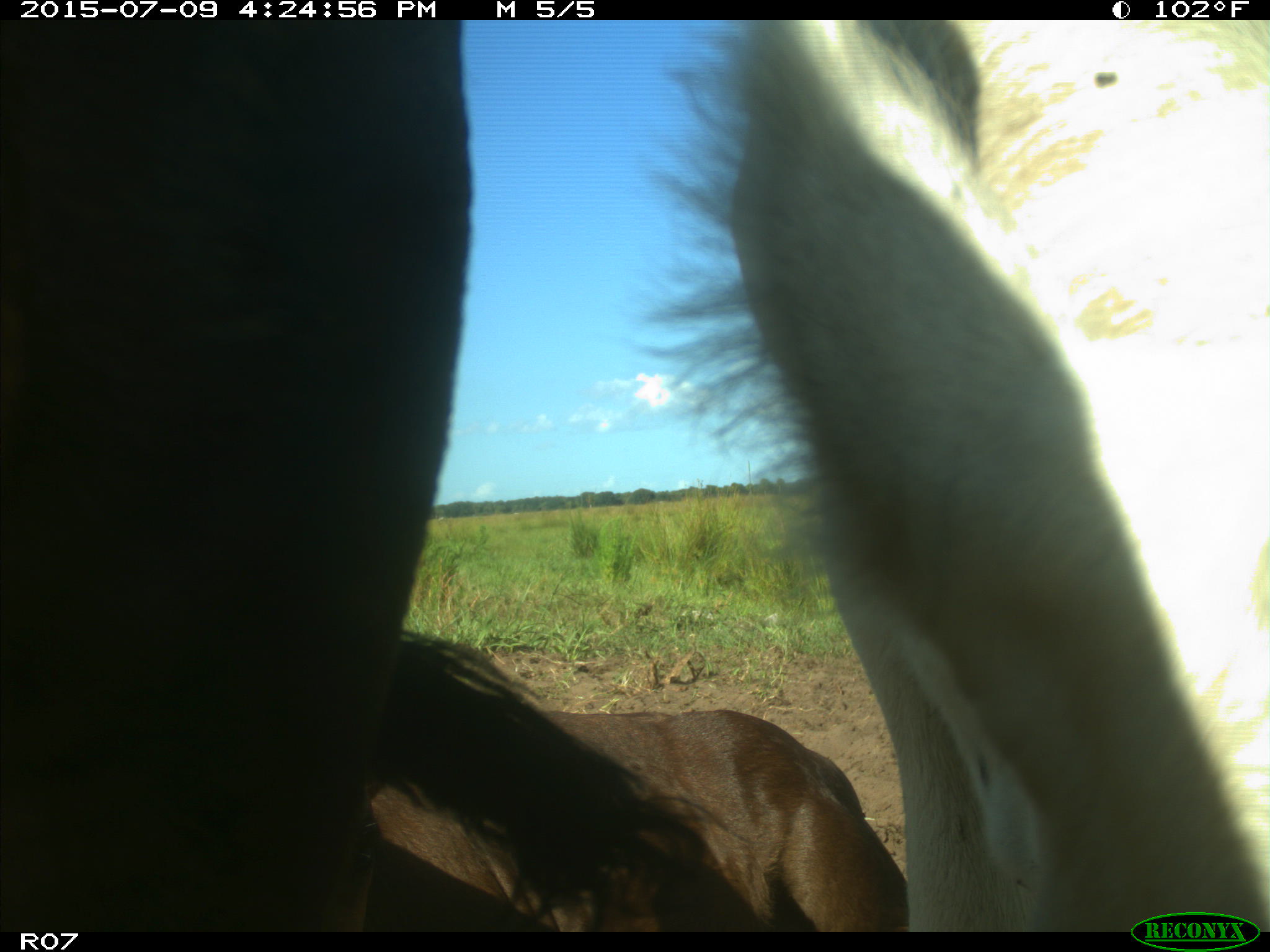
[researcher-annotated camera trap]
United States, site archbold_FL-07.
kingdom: Animalia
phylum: Chordata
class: Mammalia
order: Artiodactyla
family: Bovidae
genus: Bos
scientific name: Bos taurus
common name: domestic cow